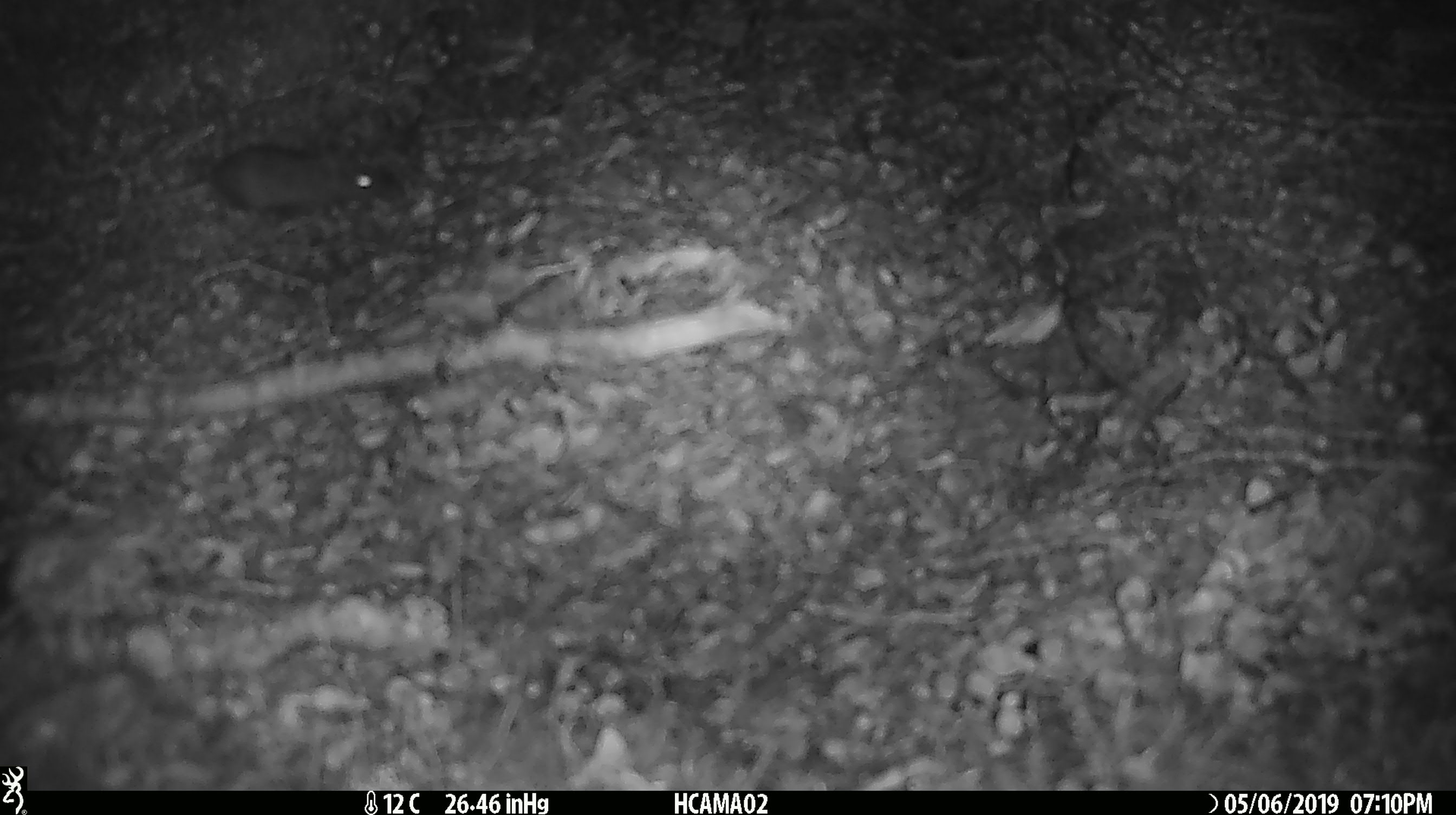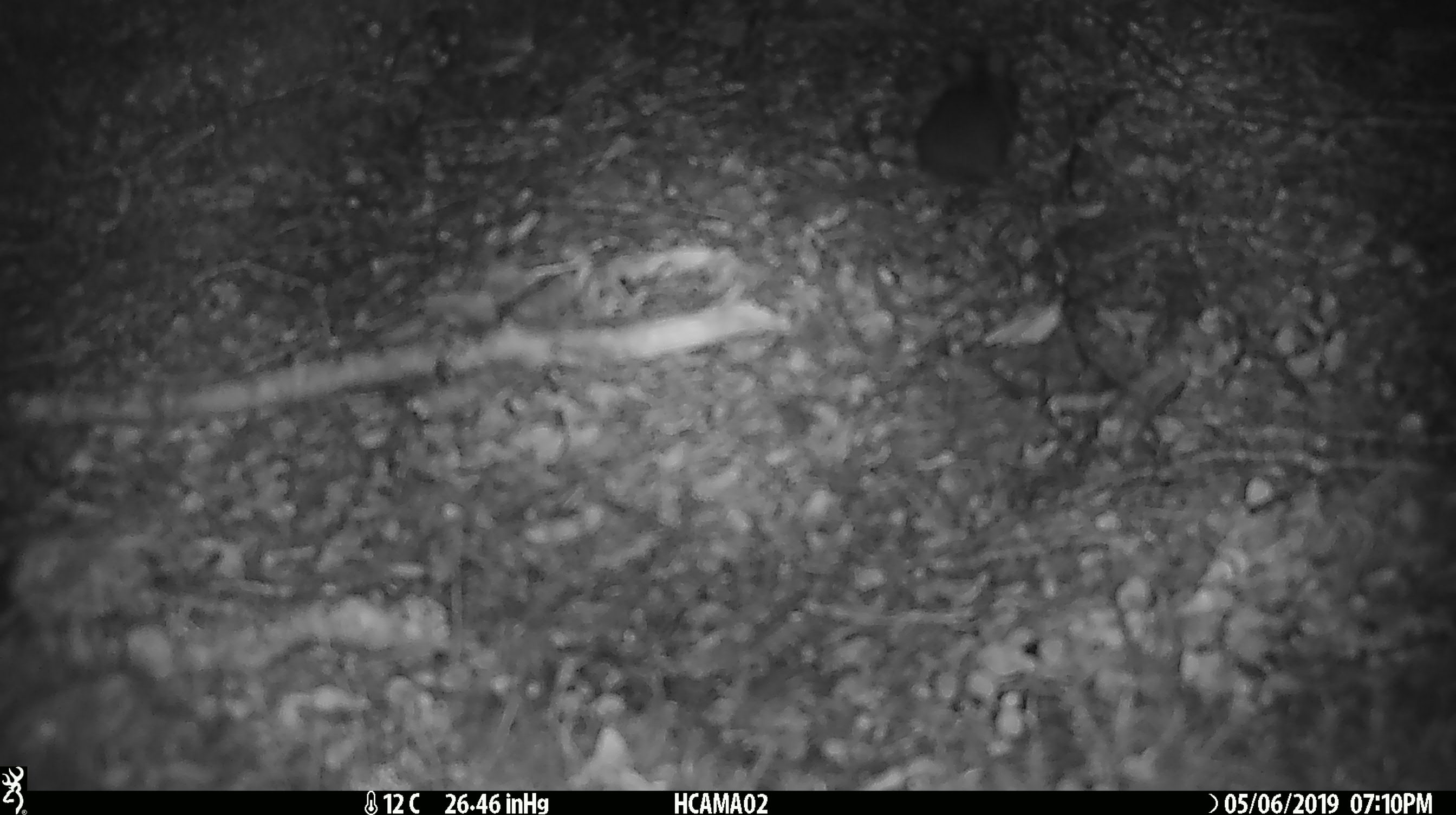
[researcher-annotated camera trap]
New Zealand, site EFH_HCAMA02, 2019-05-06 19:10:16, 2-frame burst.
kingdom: Animalia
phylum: Chordata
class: Mammalia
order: Rodentia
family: Muridae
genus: Mus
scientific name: Mus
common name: mouse